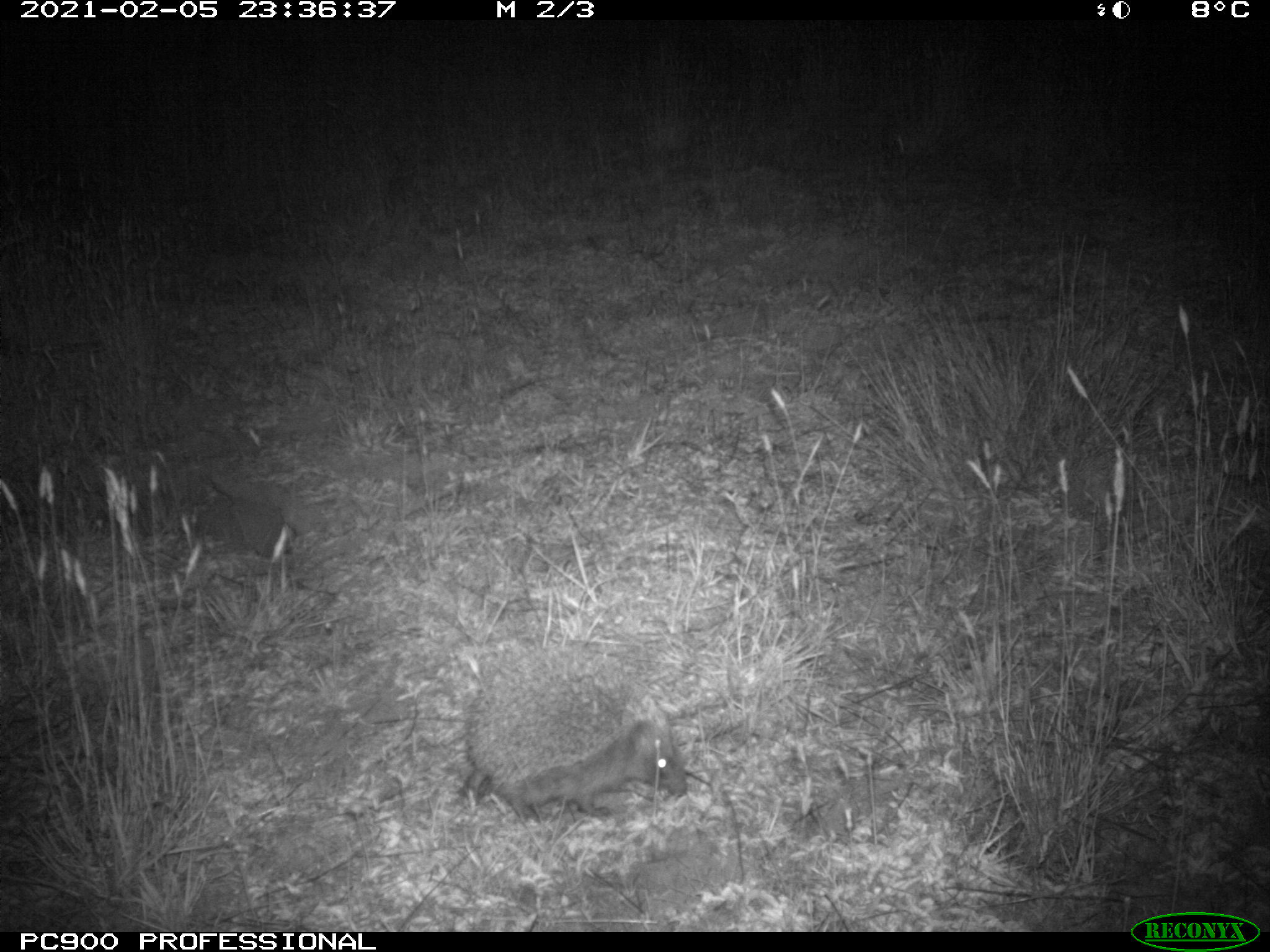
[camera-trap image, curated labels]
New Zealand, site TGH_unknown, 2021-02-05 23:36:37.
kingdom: Animalia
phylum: Chordata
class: Mammalia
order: Eulipotyphla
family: Erinaceidae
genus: Erinaceus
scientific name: Erinaceus europaeus europaeus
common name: european hedgehog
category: hedgehog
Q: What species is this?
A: Hedgehog (european hedgehog) (Erinaceus europaeus europaeus).